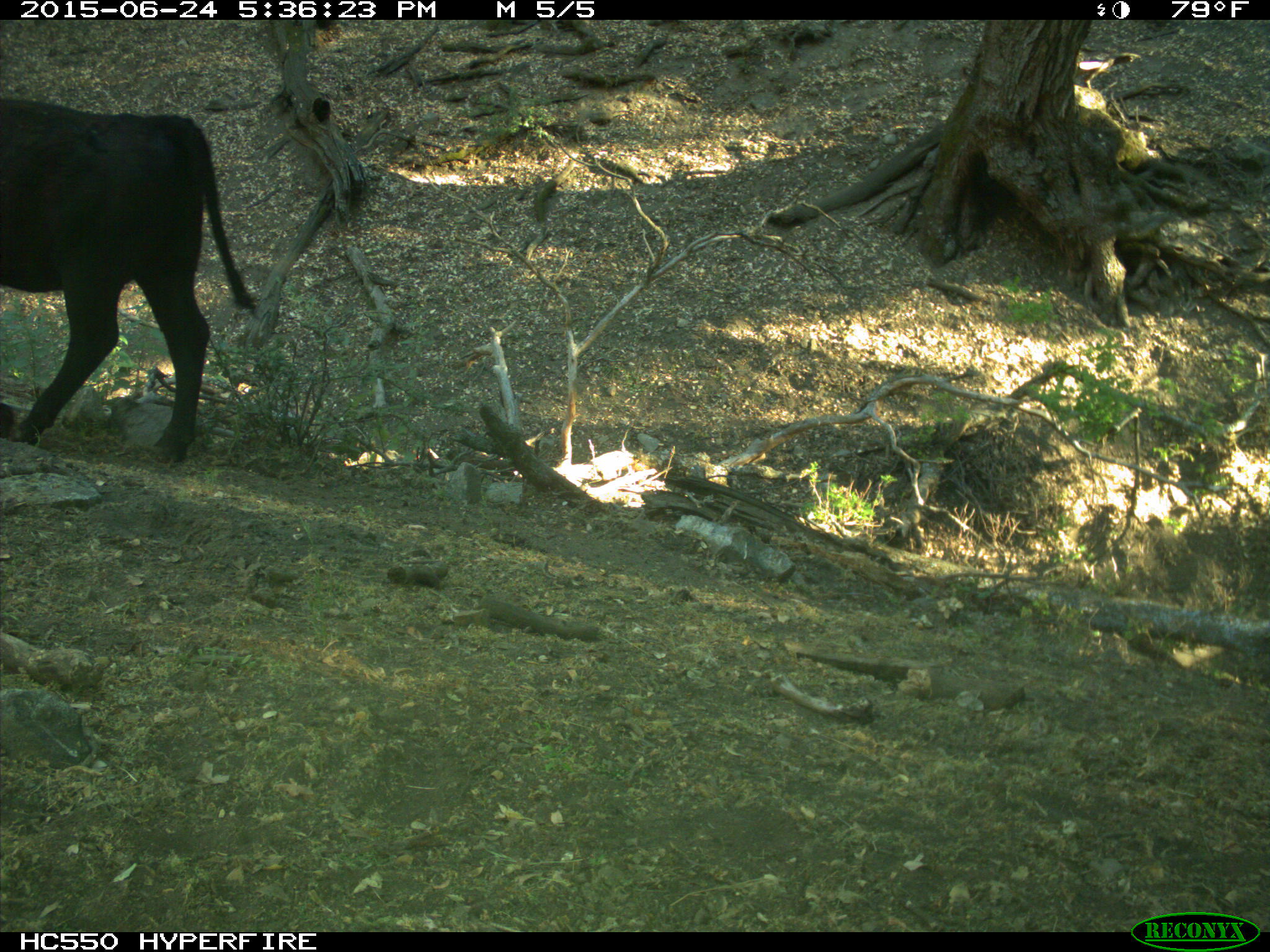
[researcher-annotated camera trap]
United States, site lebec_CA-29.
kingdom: Animalia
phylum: Chordata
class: Mammalia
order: Artiodactyla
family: Bovidae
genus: Bos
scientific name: Bos taurus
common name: domestic cow